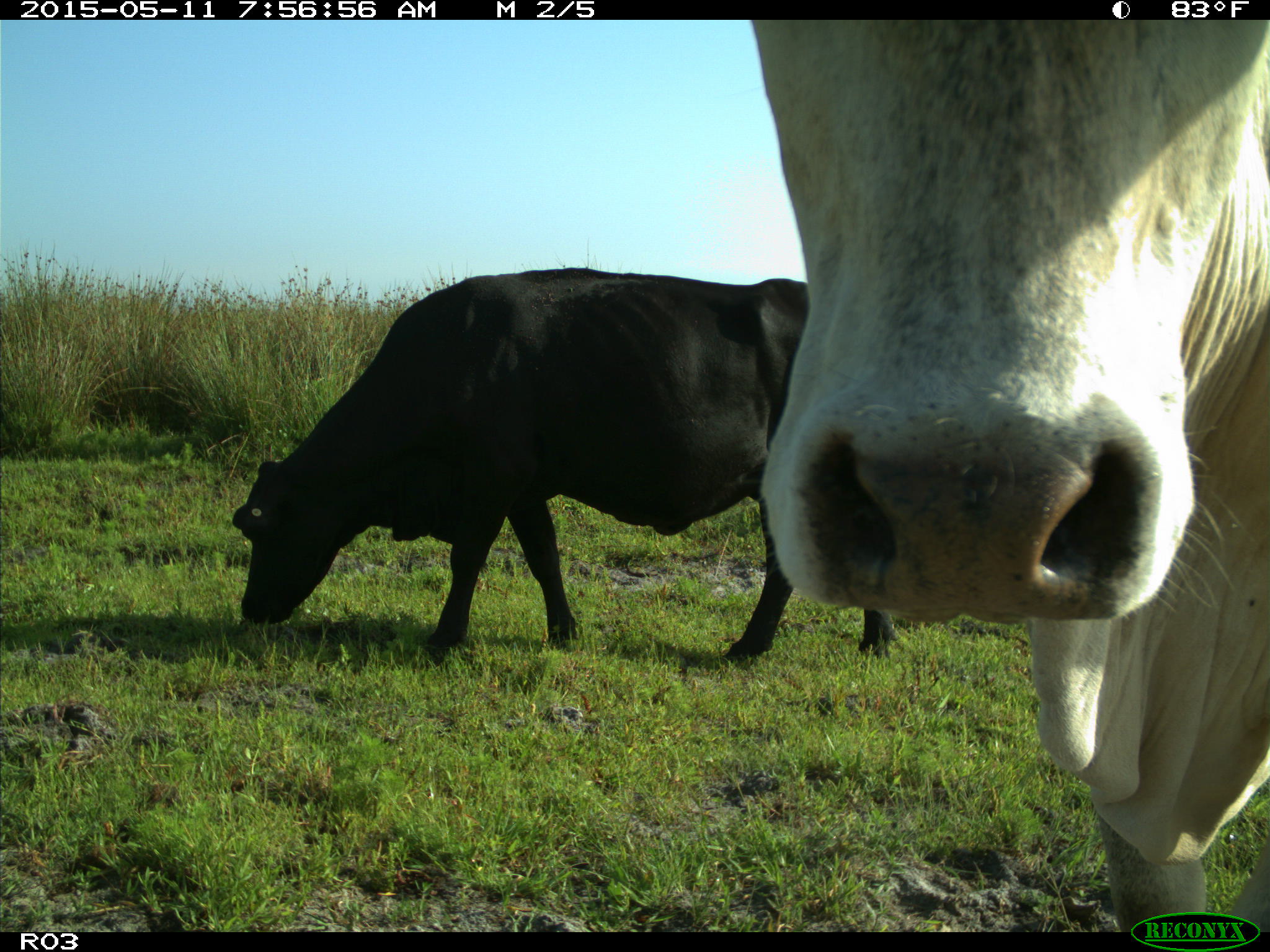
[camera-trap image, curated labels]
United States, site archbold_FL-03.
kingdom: Animalia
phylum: Chordata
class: Mammalia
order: Artiodactyla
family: Bovidae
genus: Bos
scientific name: Bos taurus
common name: domestic cow